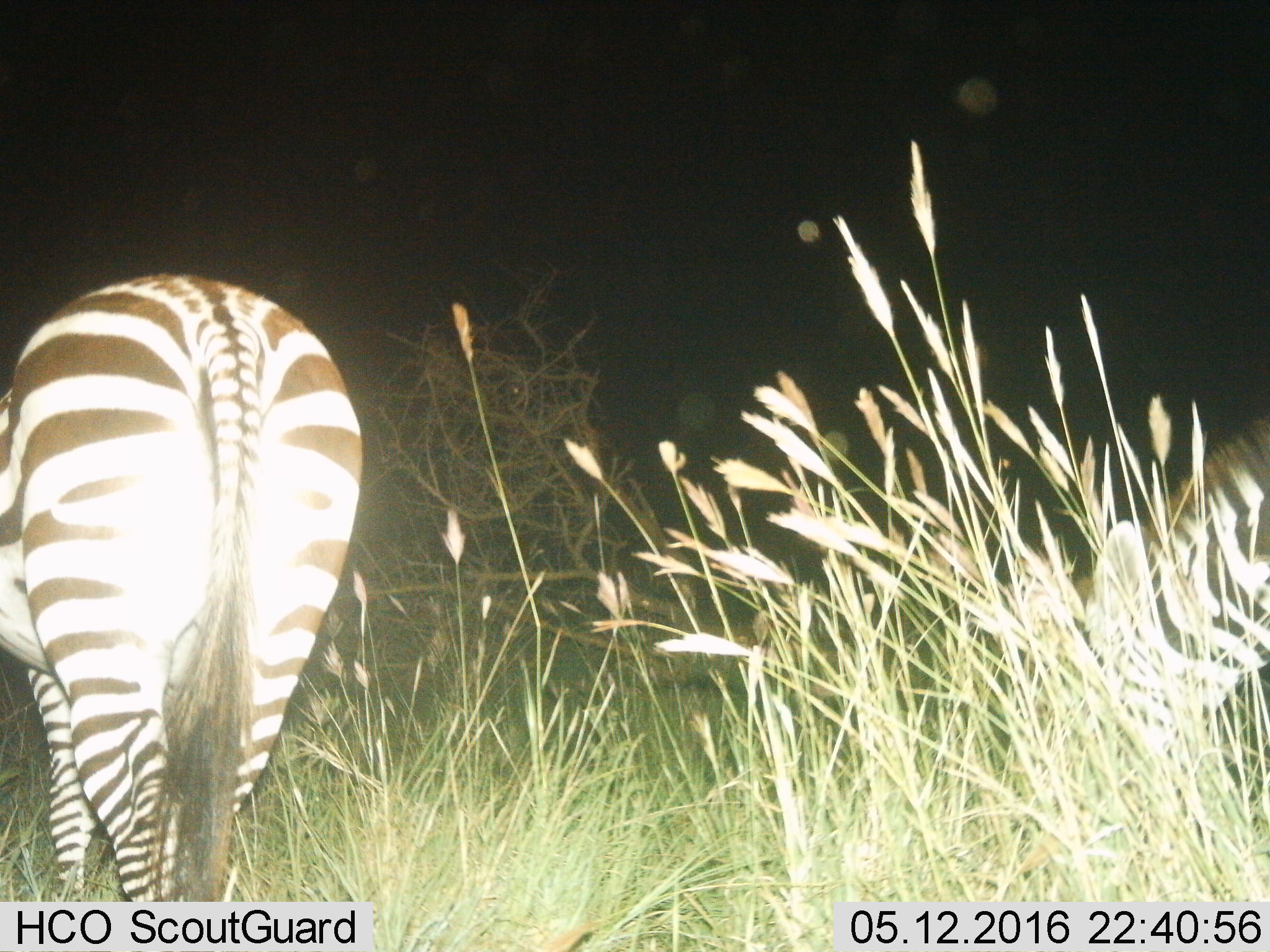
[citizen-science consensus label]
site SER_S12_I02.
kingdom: Animalia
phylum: Chordata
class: Mammalia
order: Perissodactyla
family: Equidae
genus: Equus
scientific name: Equus quagga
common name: plains zebra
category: zebraplains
Zebraplains (plains zebra) (Equus quagga), count 2. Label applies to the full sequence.